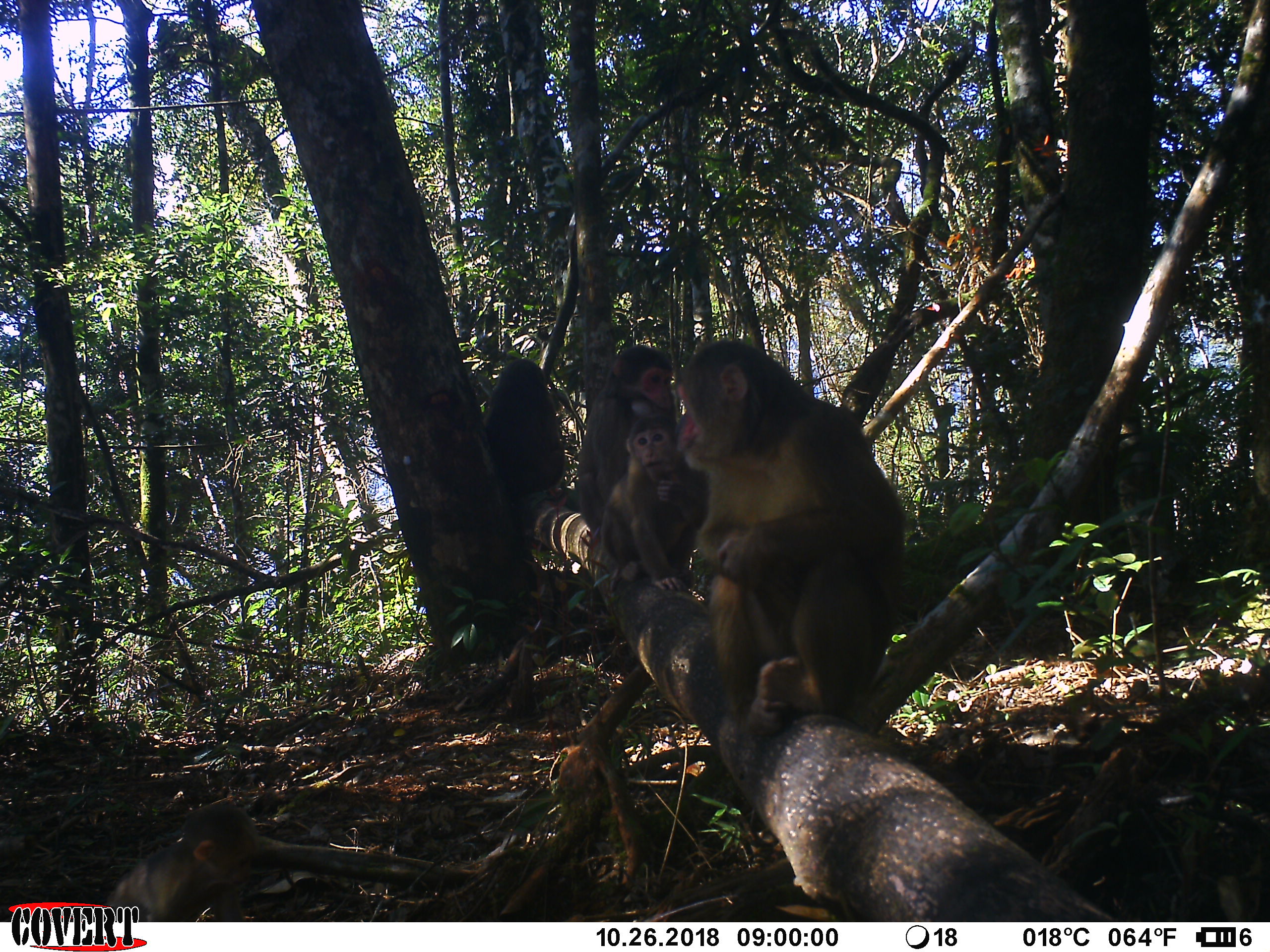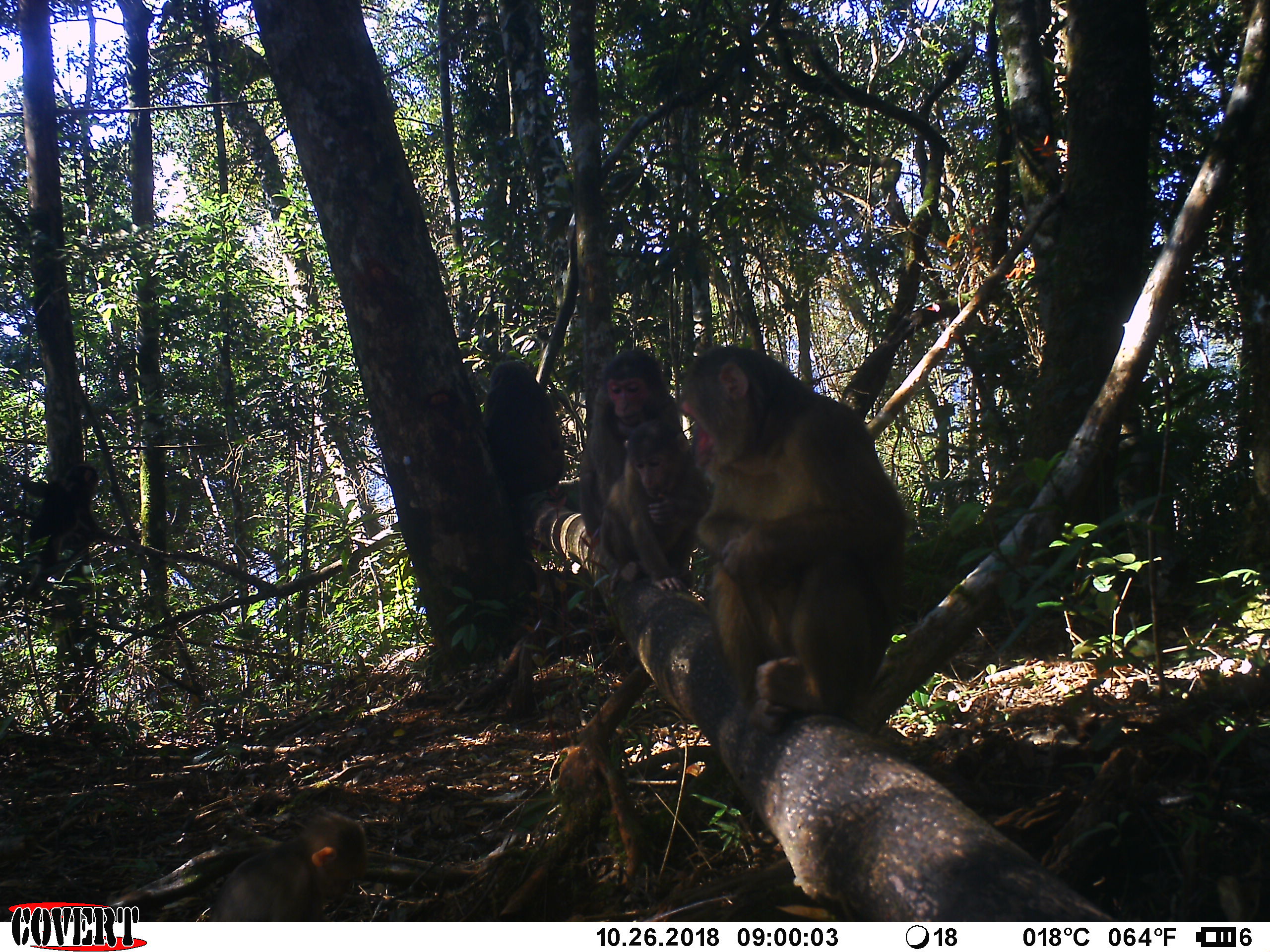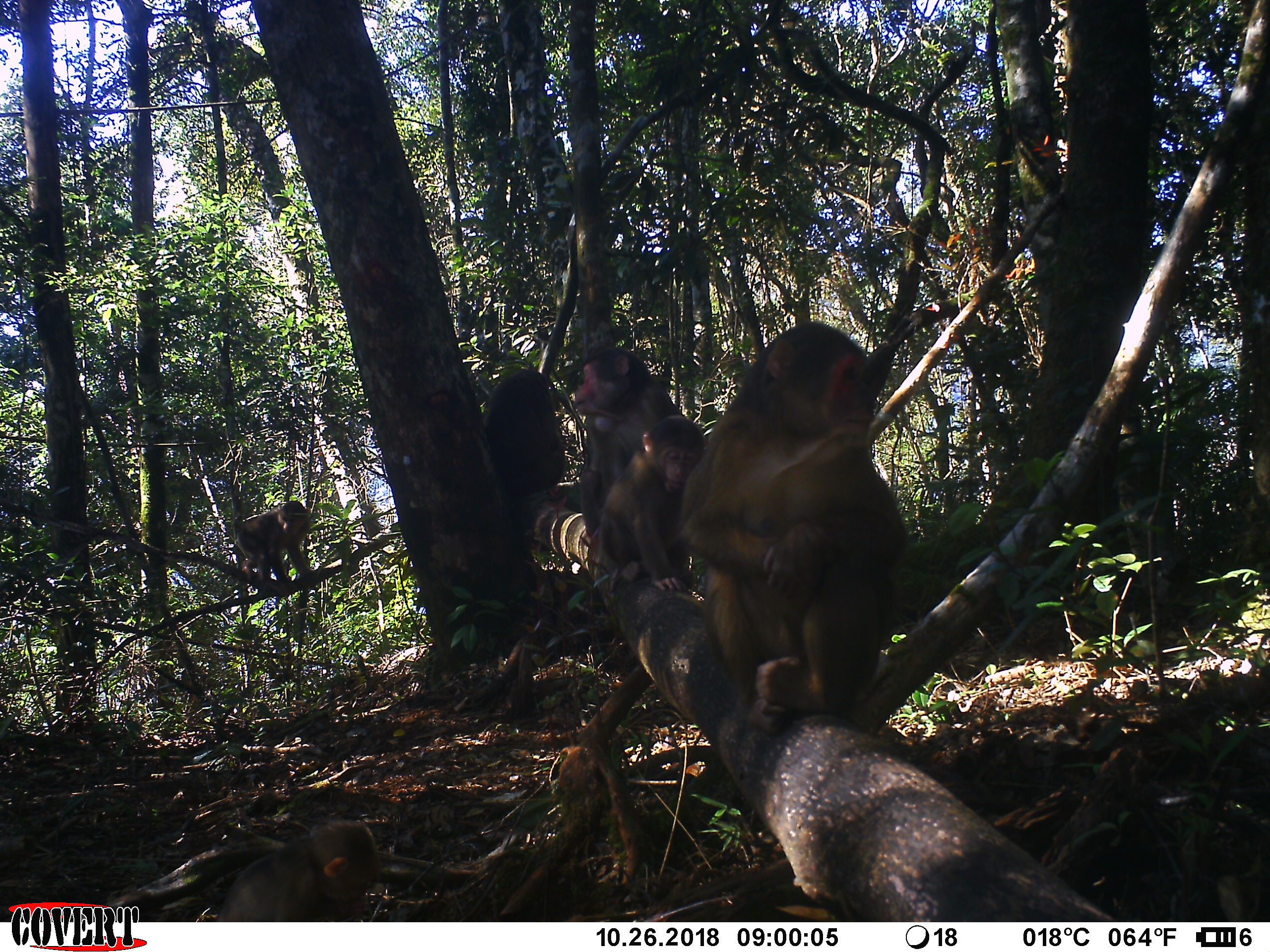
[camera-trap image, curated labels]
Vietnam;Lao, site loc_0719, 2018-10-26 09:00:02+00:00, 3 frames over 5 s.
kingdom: Animalia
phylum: Chordata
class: Mammalia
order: Primates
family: Cercopithecidae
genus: Macaca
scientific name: Macaca arctoides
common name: stump-tailed macaque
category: stump tailed macaque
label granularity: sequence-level